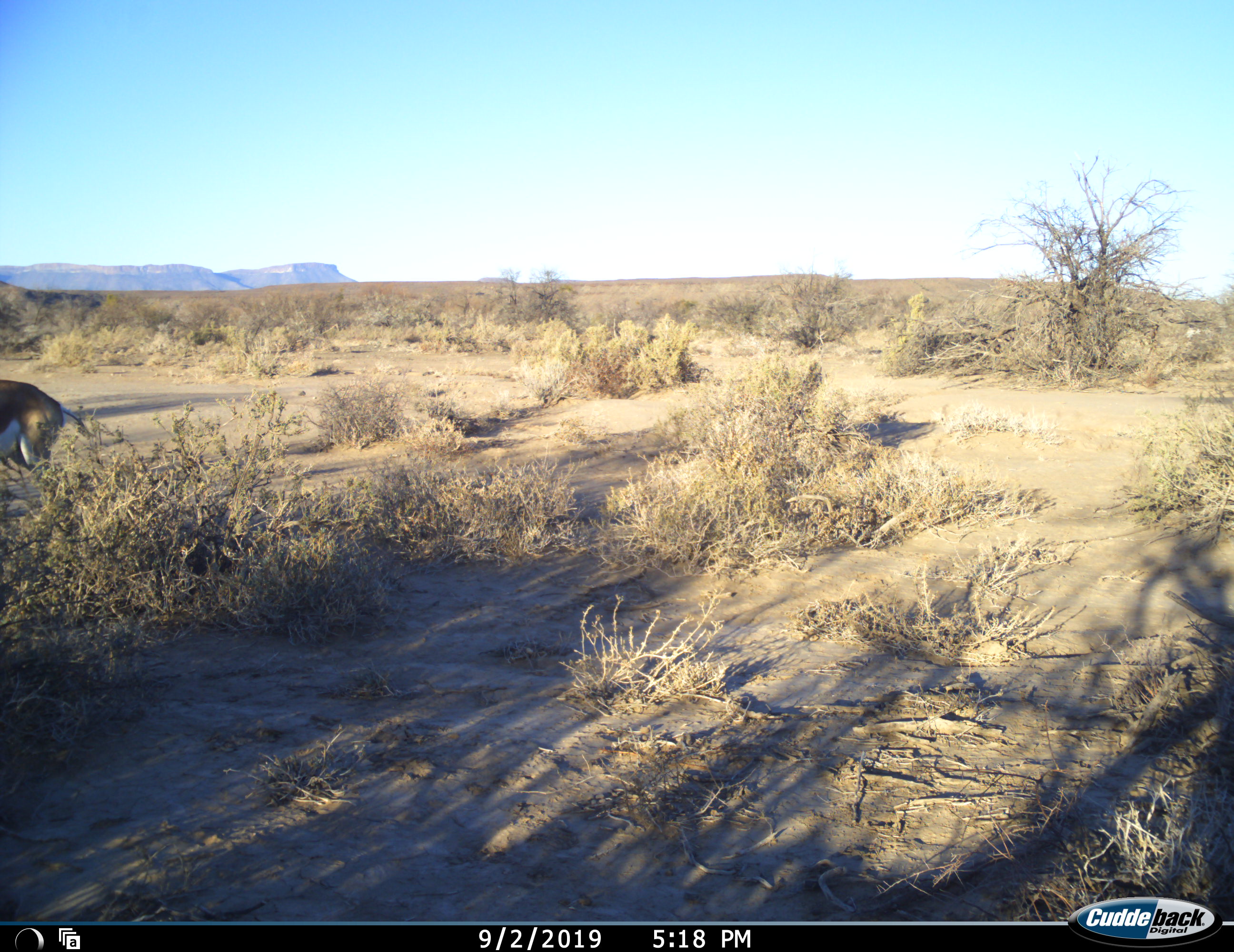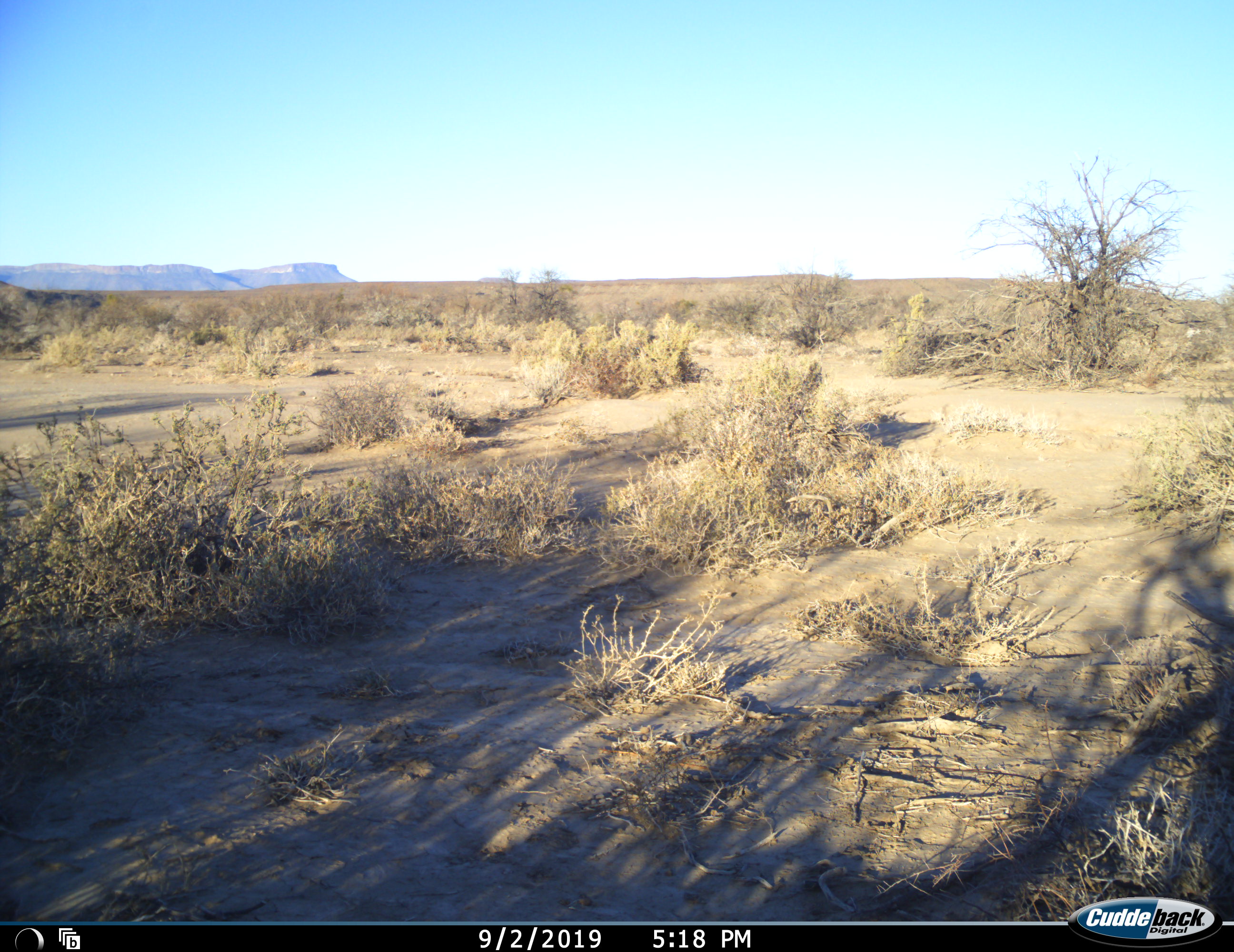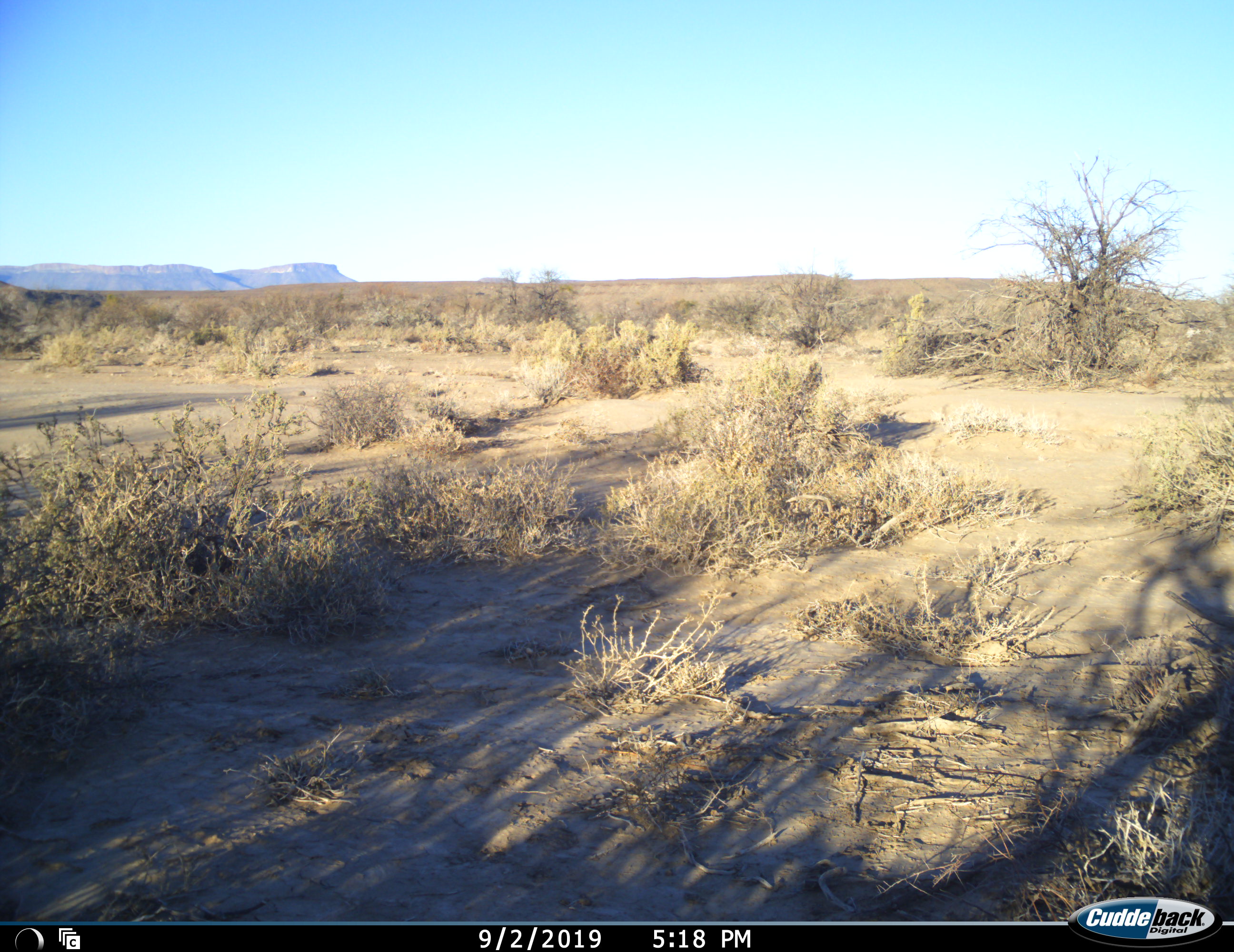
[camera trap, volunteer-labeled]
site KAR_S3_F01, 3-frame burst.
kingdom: Animalia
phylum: Chordata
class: Mammalia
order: Artiodactyla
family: Bovidae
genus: Antidorcas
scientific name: Antidorcas marsupialis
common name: springbok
Springbok (Antidorcas marsupialis), count 1. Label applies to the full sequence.